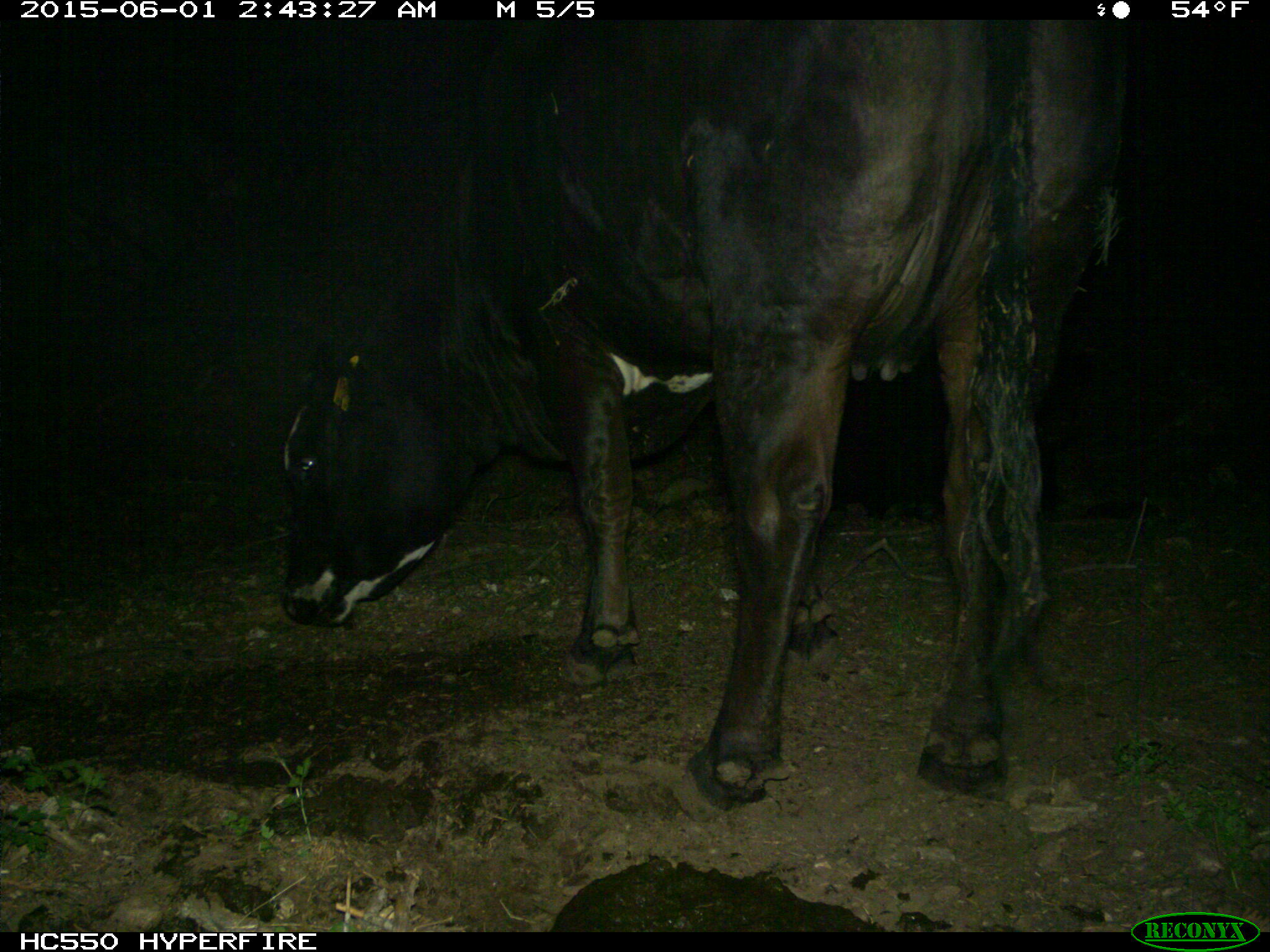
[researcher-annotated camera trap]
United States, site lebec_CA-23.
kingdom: Animalia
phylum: Chordata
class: Mammalia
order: Artiodactyla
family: Bovidae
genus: Bos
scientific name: Bos taurus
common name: domestic cow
Bos taurus (domestic cow).